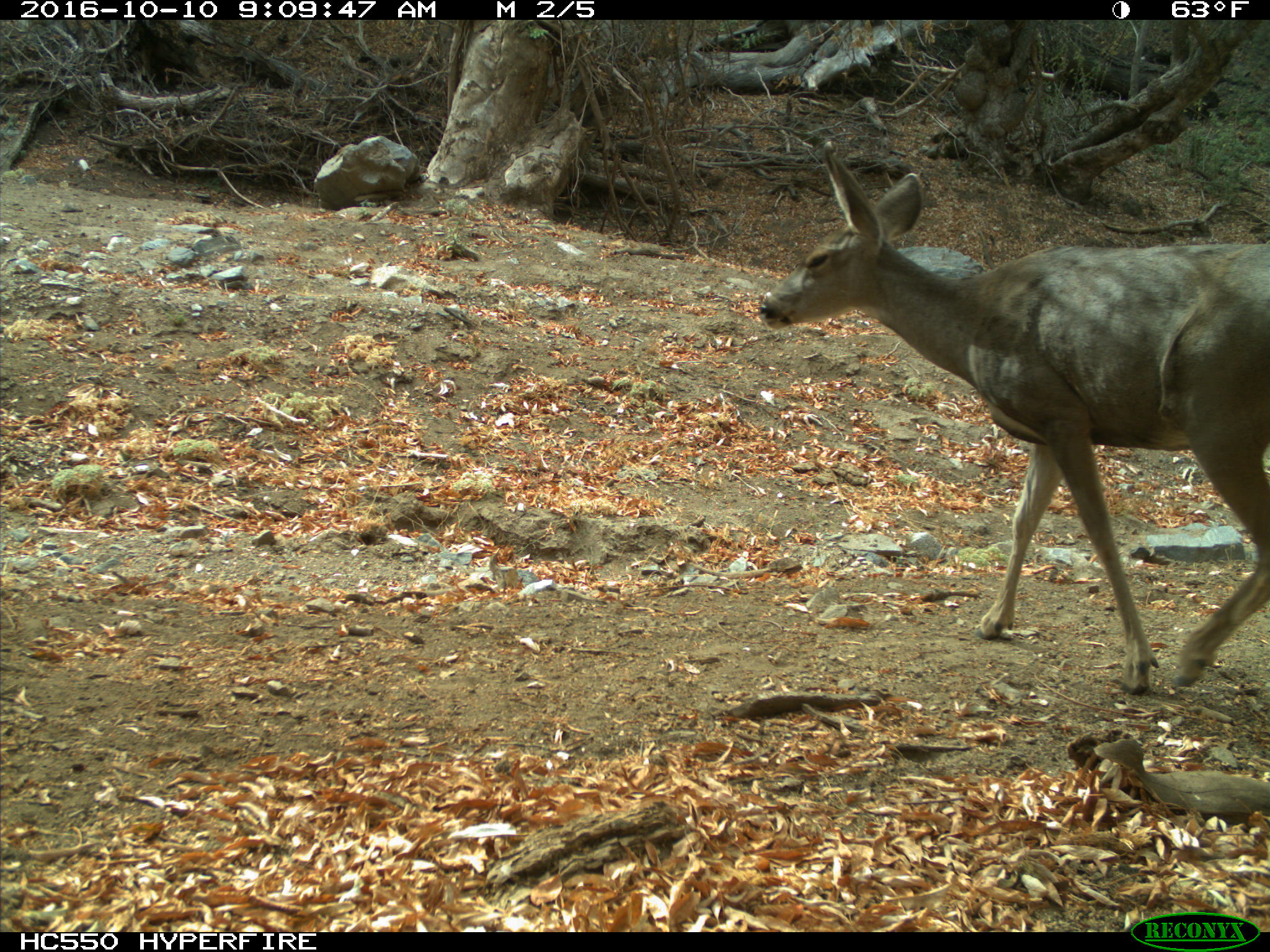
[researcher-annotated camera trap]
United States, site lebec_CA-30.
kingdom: Animalia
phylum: Chordata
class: Mammalia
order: Artiodactyla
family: Cervidae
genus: Odocoileus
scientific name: Odocoileus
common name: deer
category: unidentified deer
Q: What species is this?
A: Unidentified deer (deer) (Odocoileus).